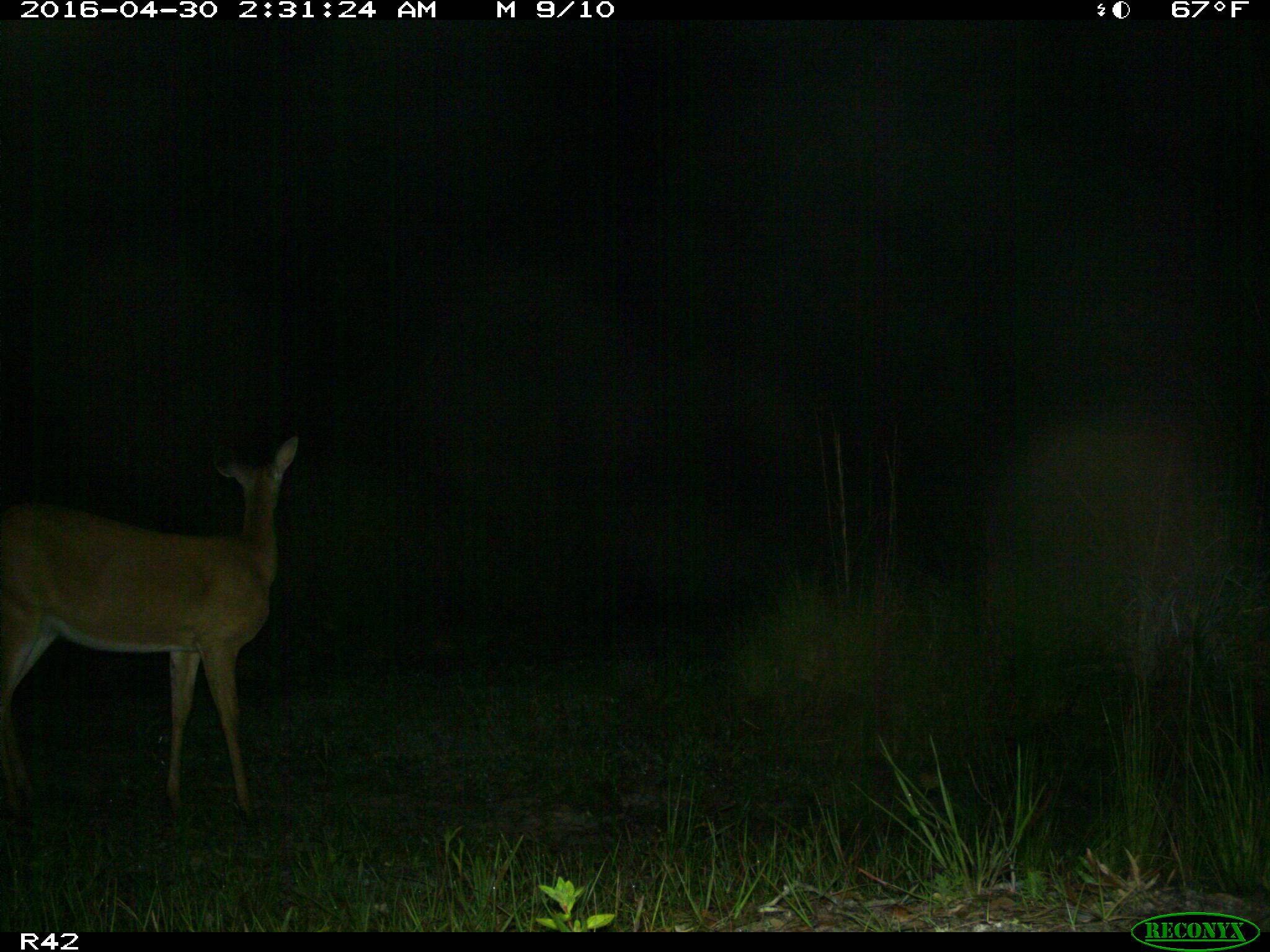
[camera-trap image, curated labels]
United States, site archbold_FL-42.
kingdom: Animalia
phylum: Chordata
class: Mammalia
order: Artiodactyla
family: Cervidae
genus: Odocoileus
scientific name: Odocoileus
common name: deer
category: unidentified deer